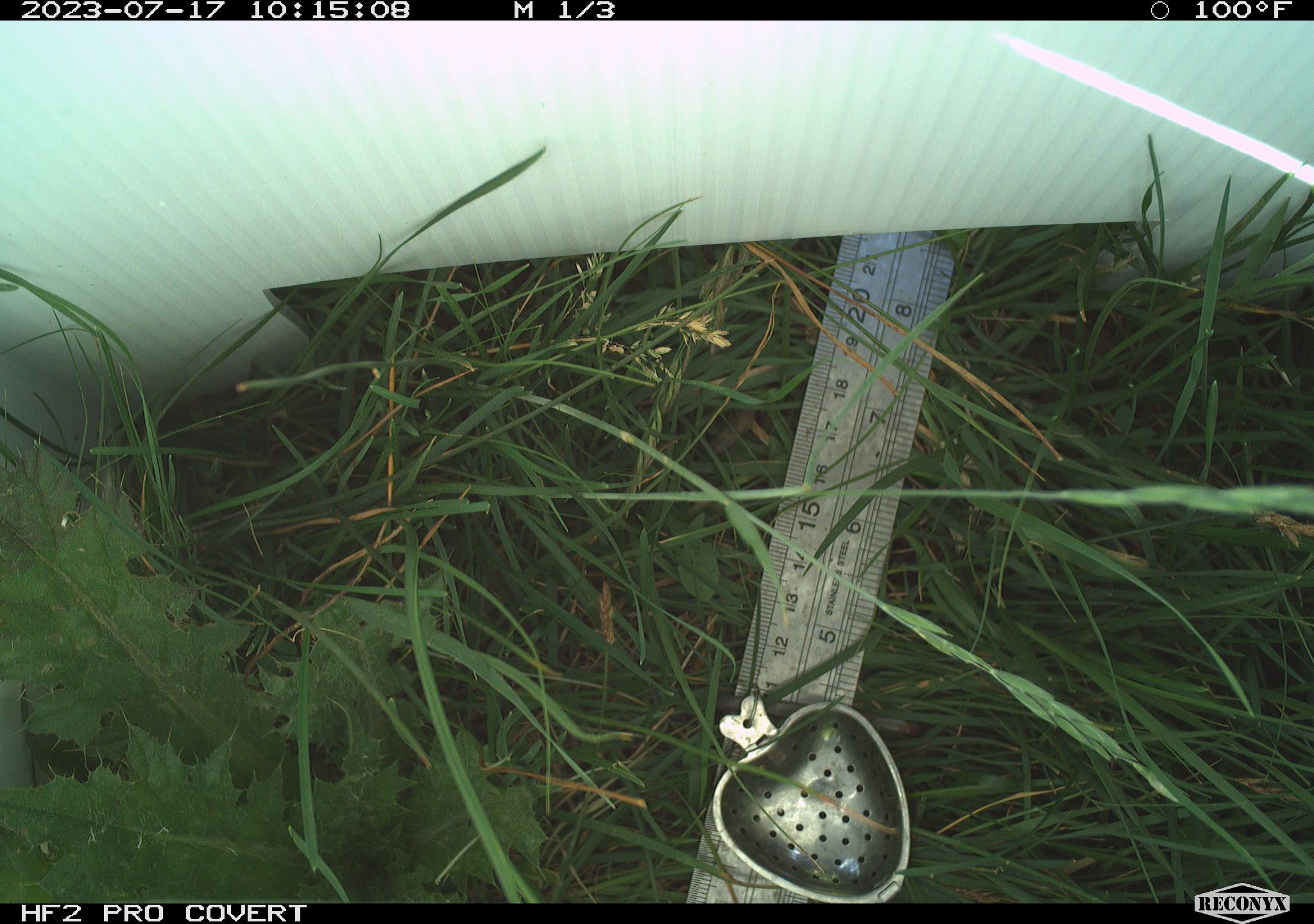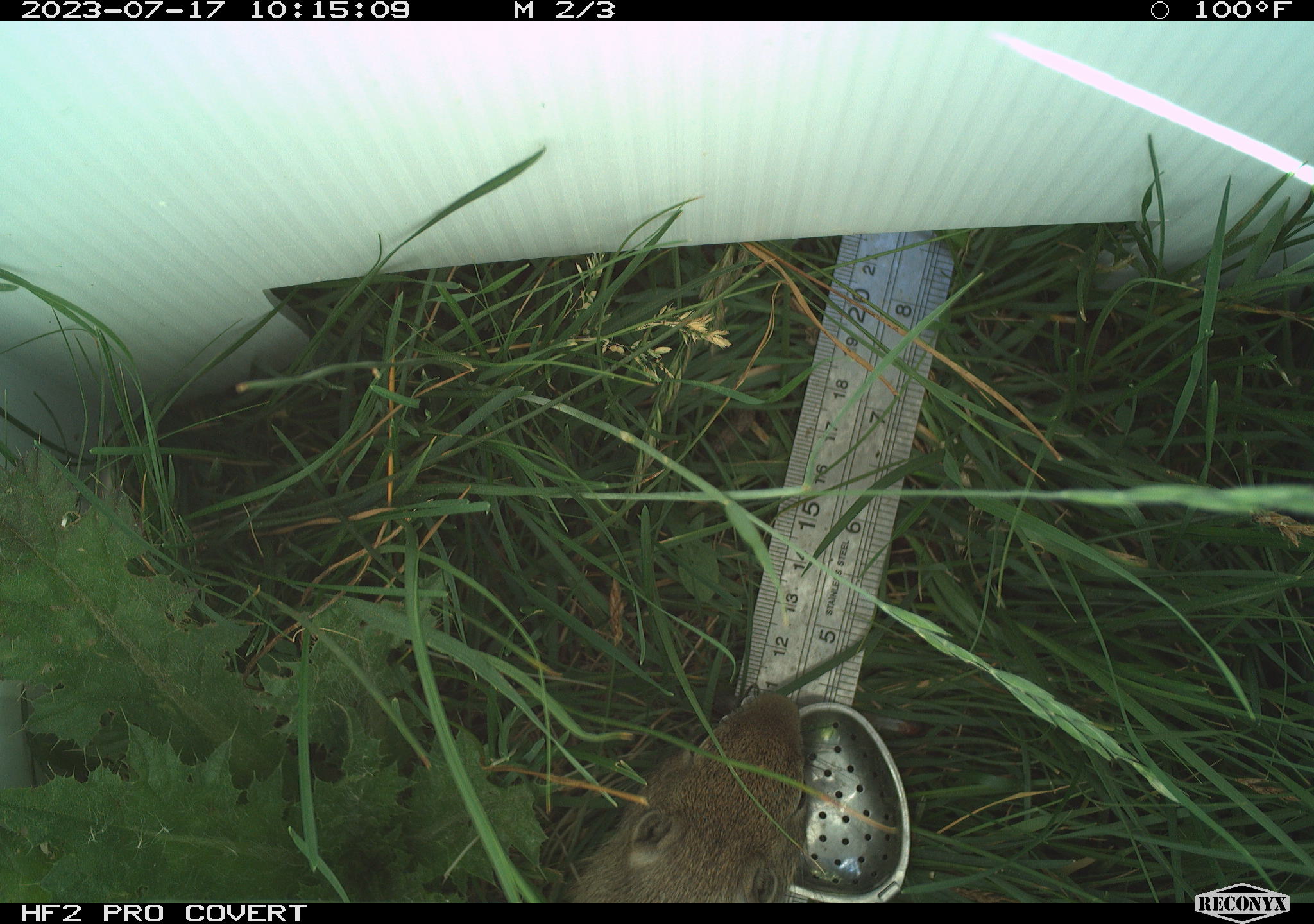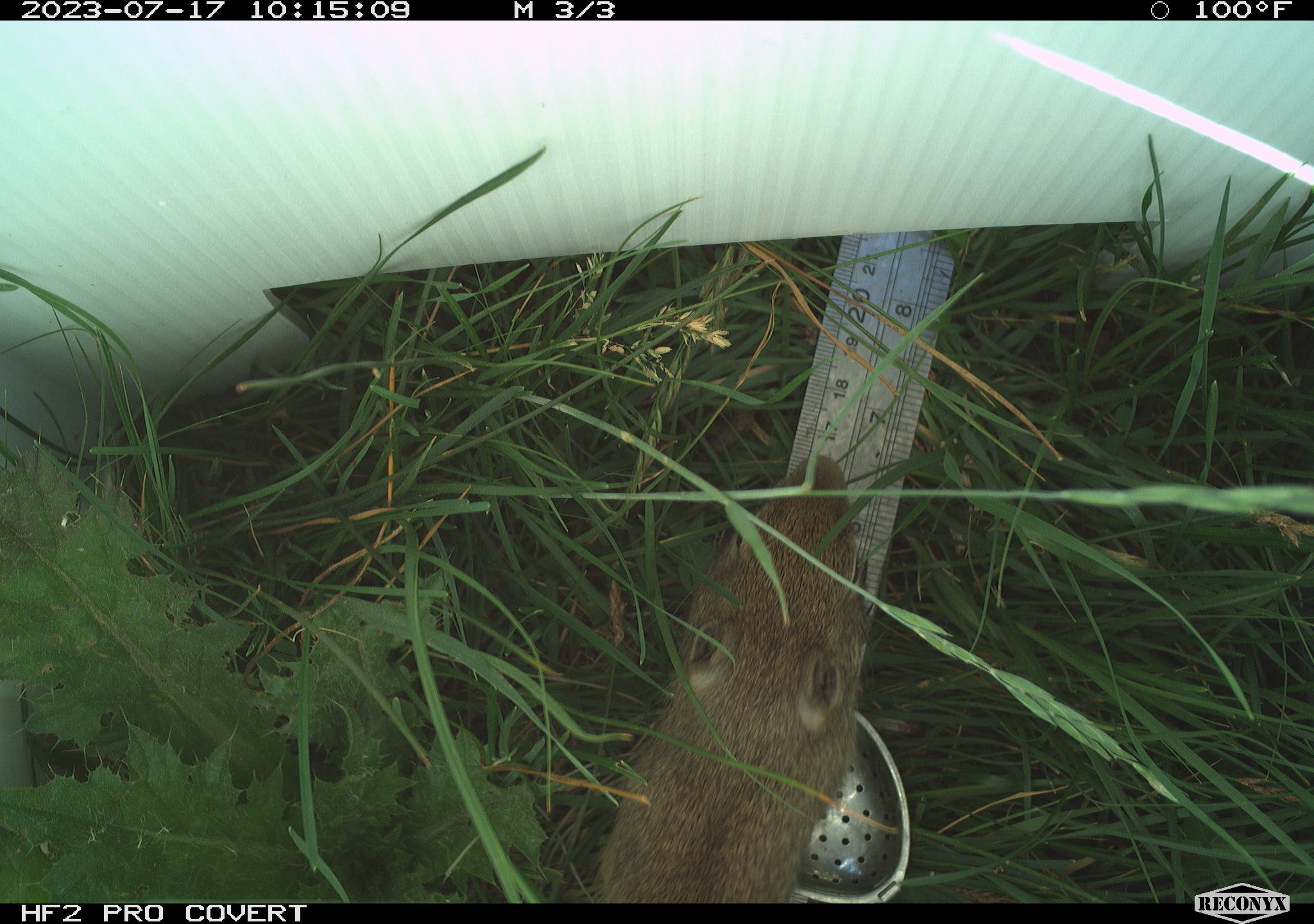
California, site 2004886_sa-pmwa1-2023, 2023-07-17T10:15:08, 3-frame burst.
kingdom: Animalia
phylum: Chordata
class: Mammalia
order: Rodentia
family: Sciuridae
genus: Urocitellus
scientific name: Urocitellus beldingi beldingi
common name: belding's ground squirrel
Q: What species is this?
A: Belding's ground squirrel (Urocitellus beldingi beldingi).